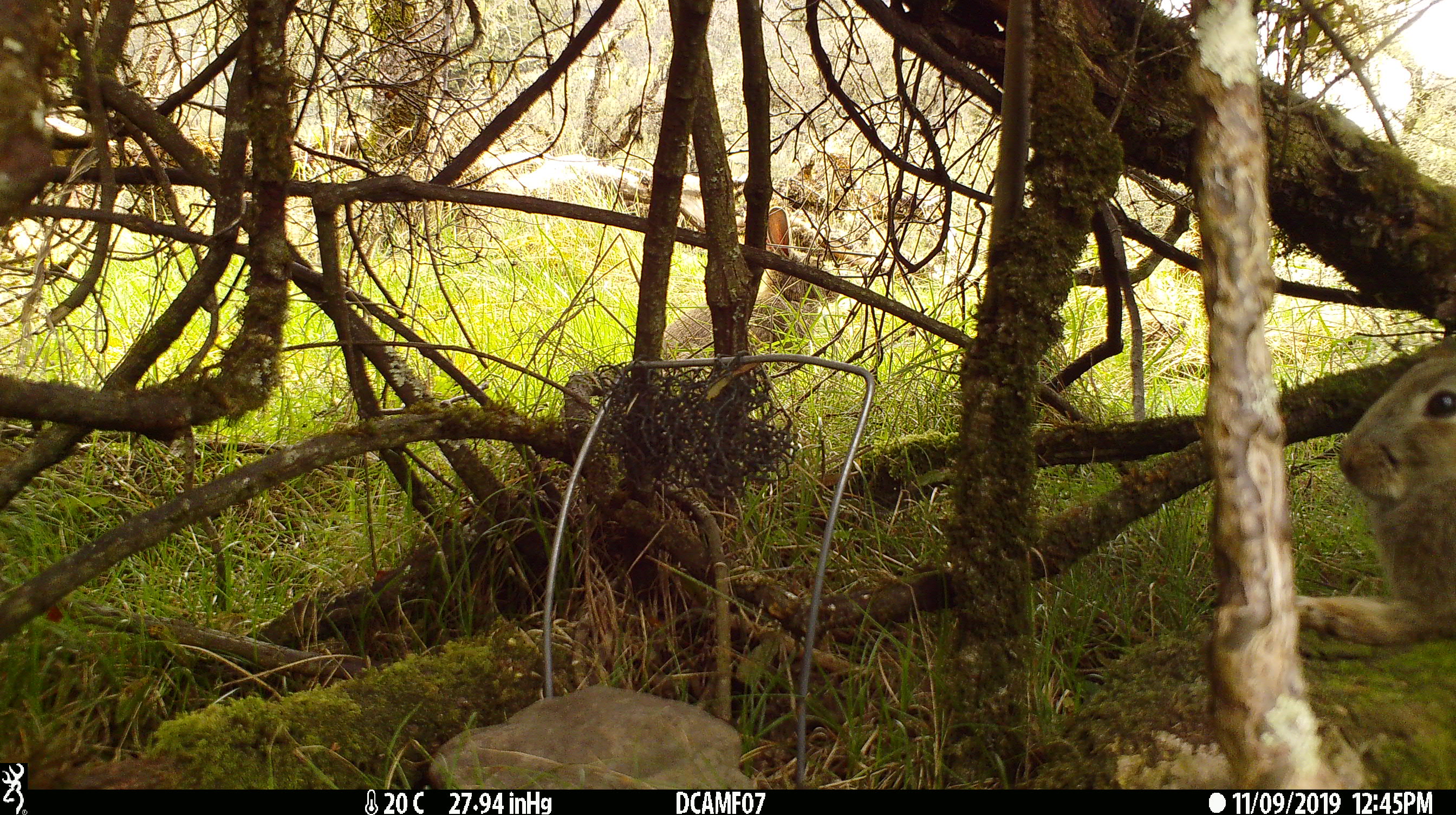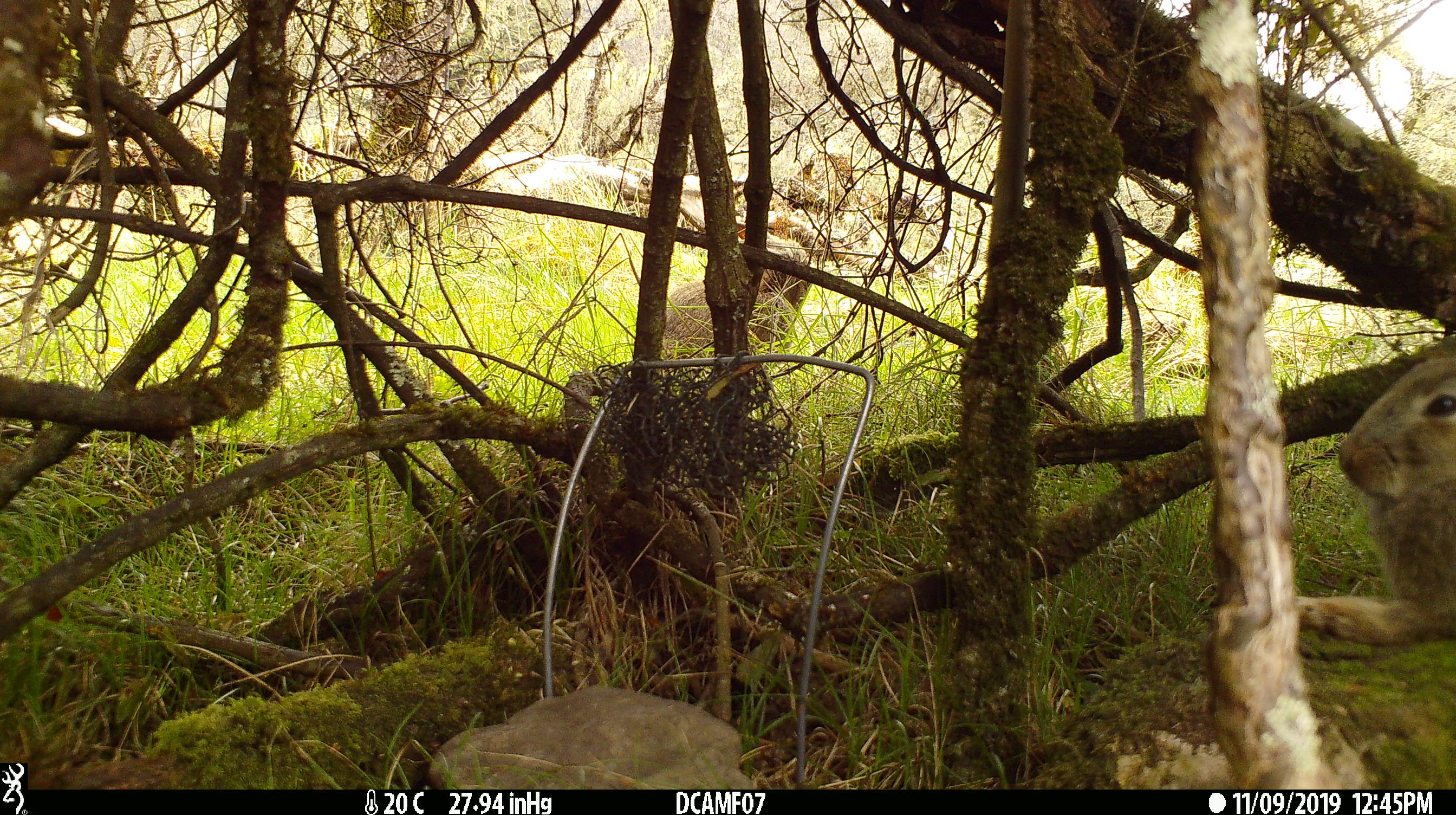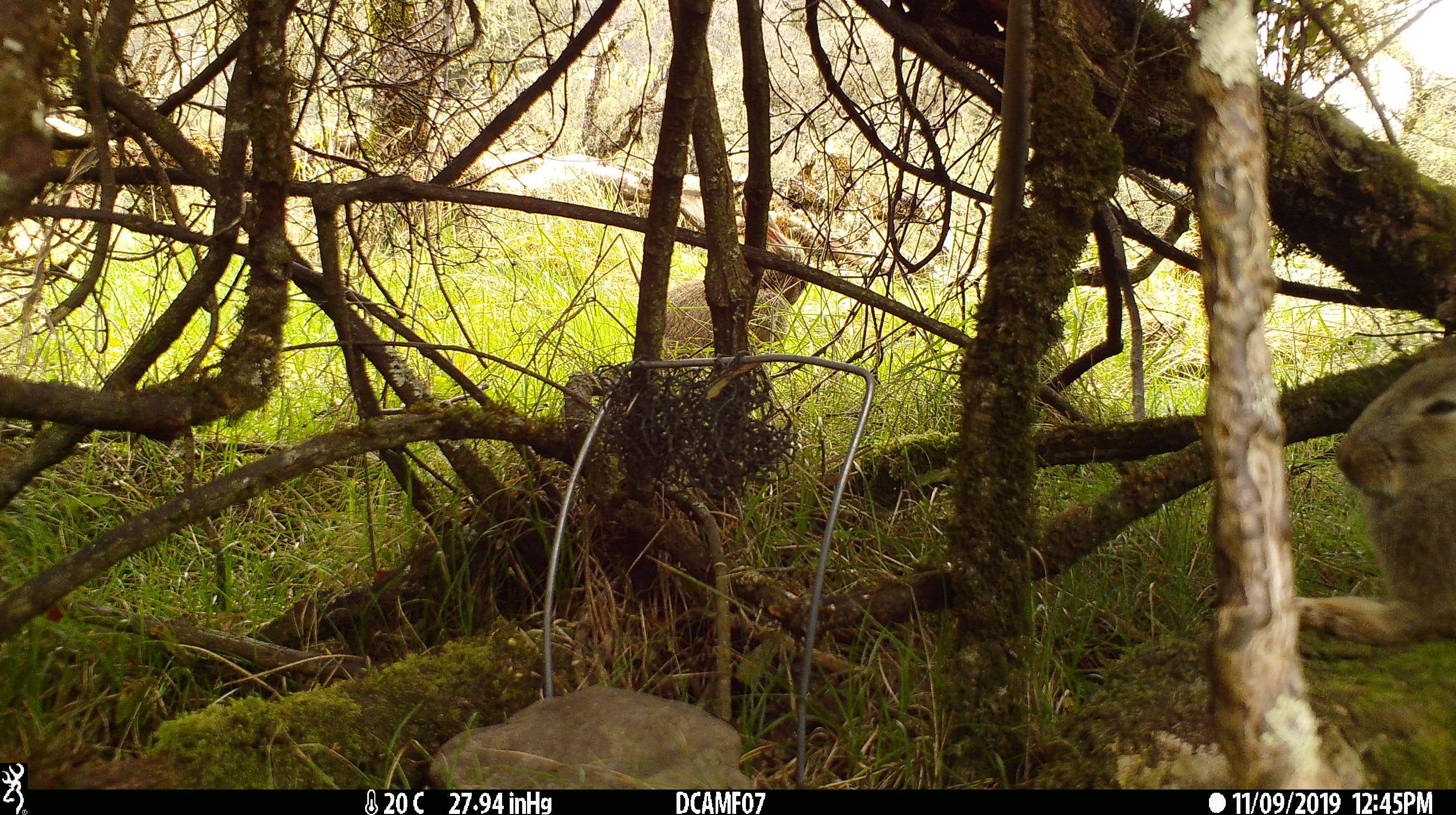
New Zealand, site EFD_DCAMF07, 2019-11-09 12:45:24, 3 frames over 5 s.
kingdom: Animalia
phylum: Chordata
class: Mammalia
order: Lagomorpha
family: Leporidae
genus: Oryctolagus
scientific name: Oryctolagus cuniculus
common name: european rabbit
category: rabbit